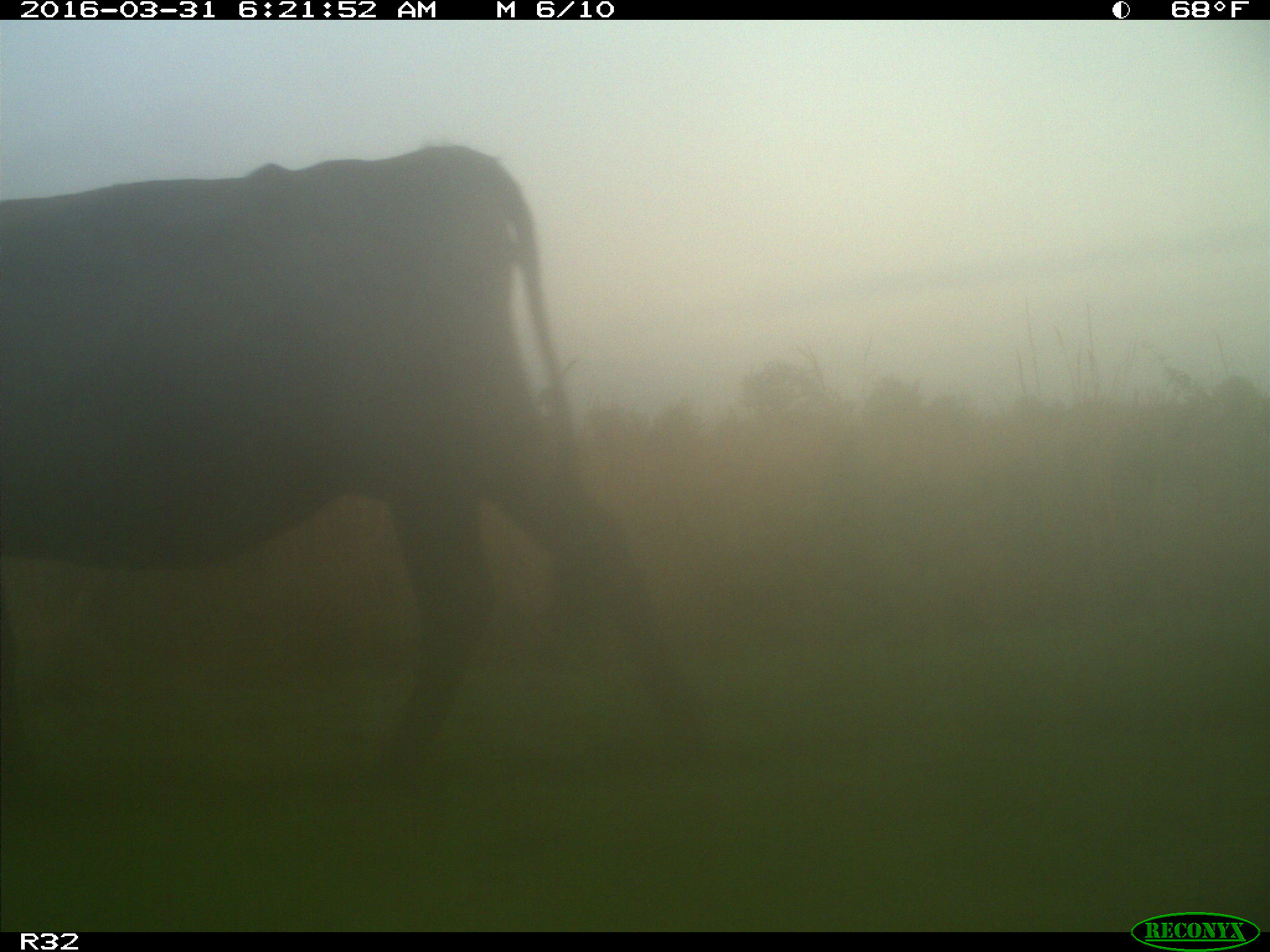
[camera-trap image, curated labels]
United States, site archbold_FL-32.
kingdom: Animalia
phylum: Chordata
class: Mammalia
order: Artiodactyla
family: Bovidae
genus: Bos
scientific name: Bos taurus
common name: domestic cow